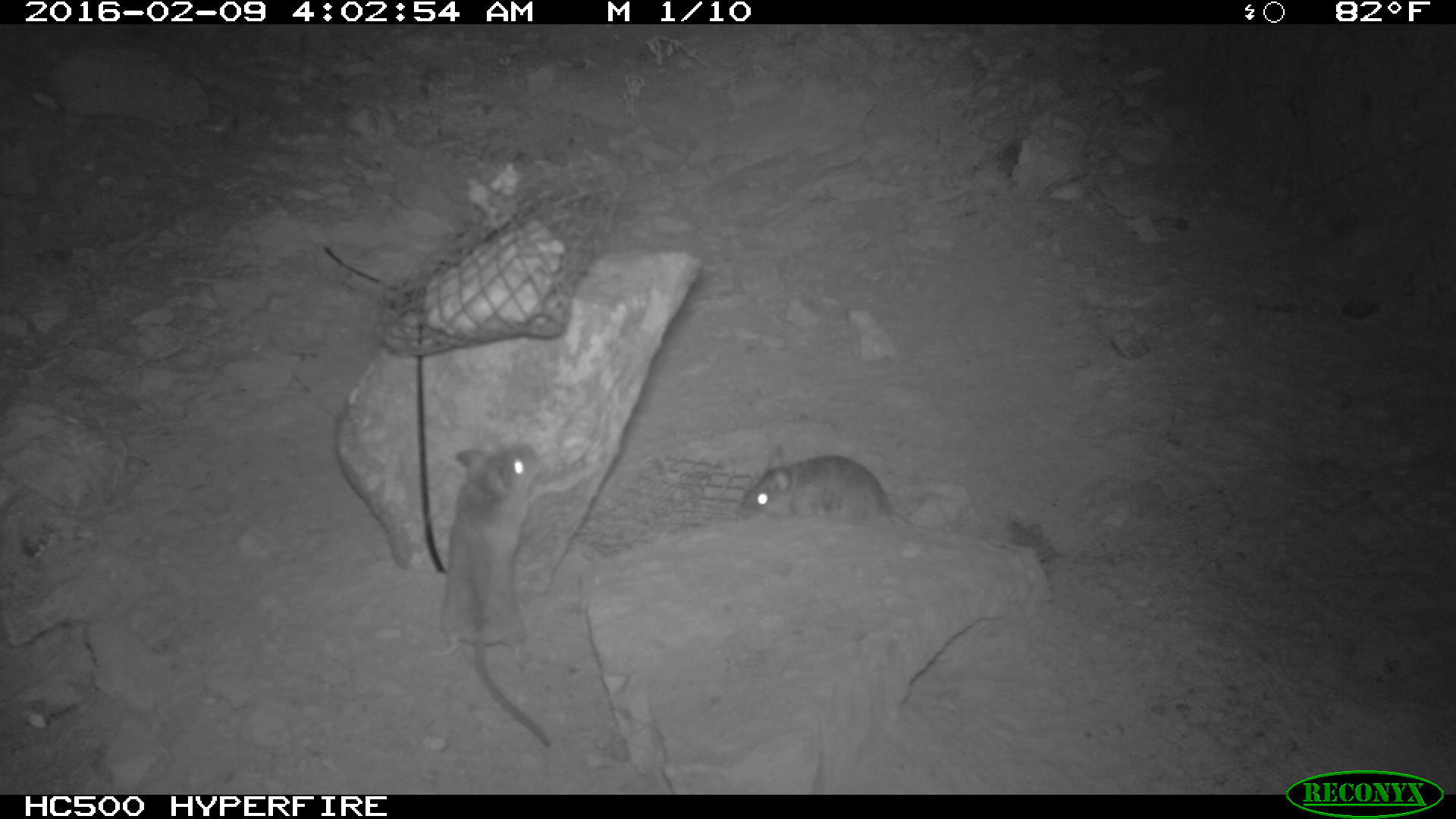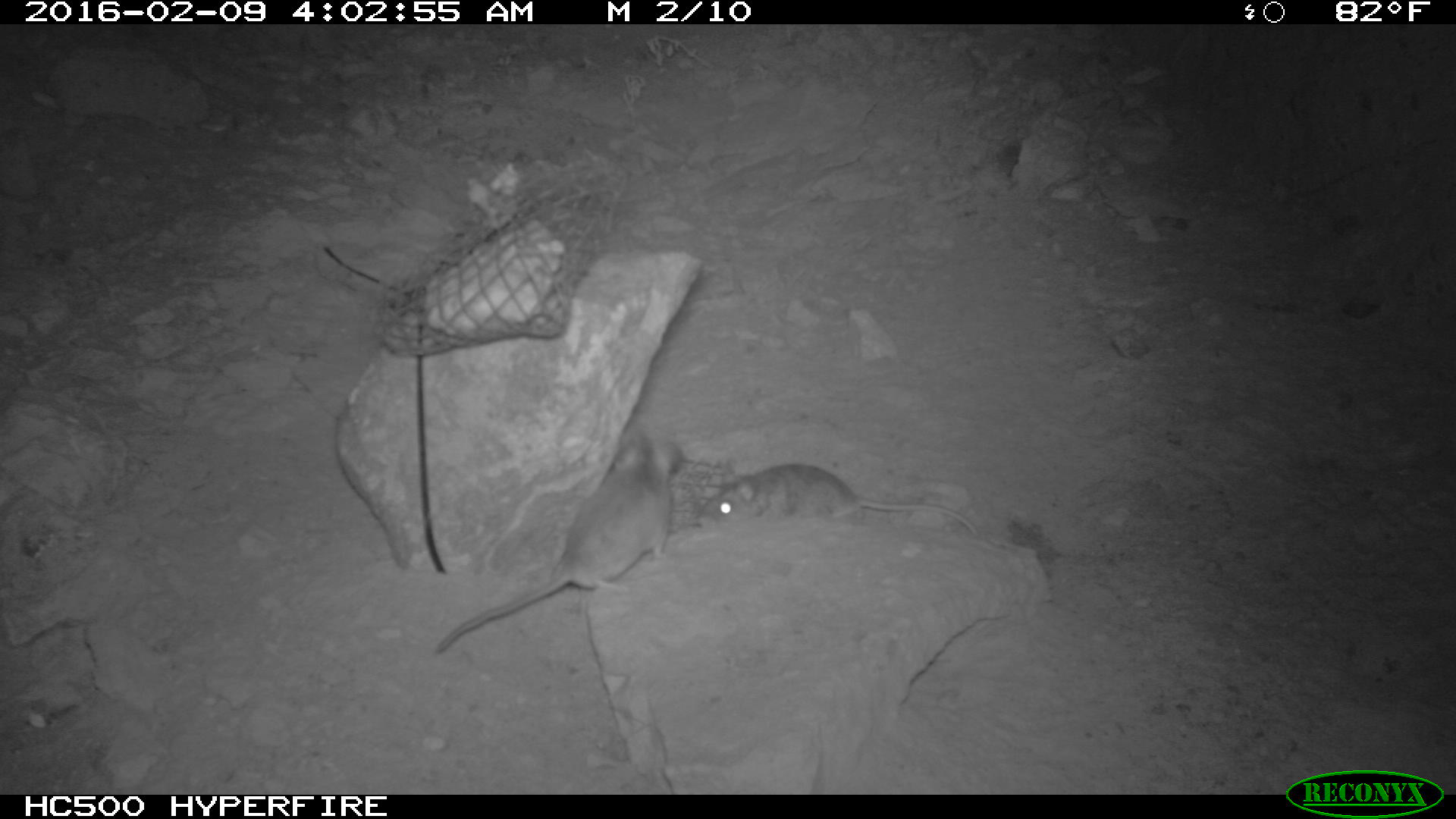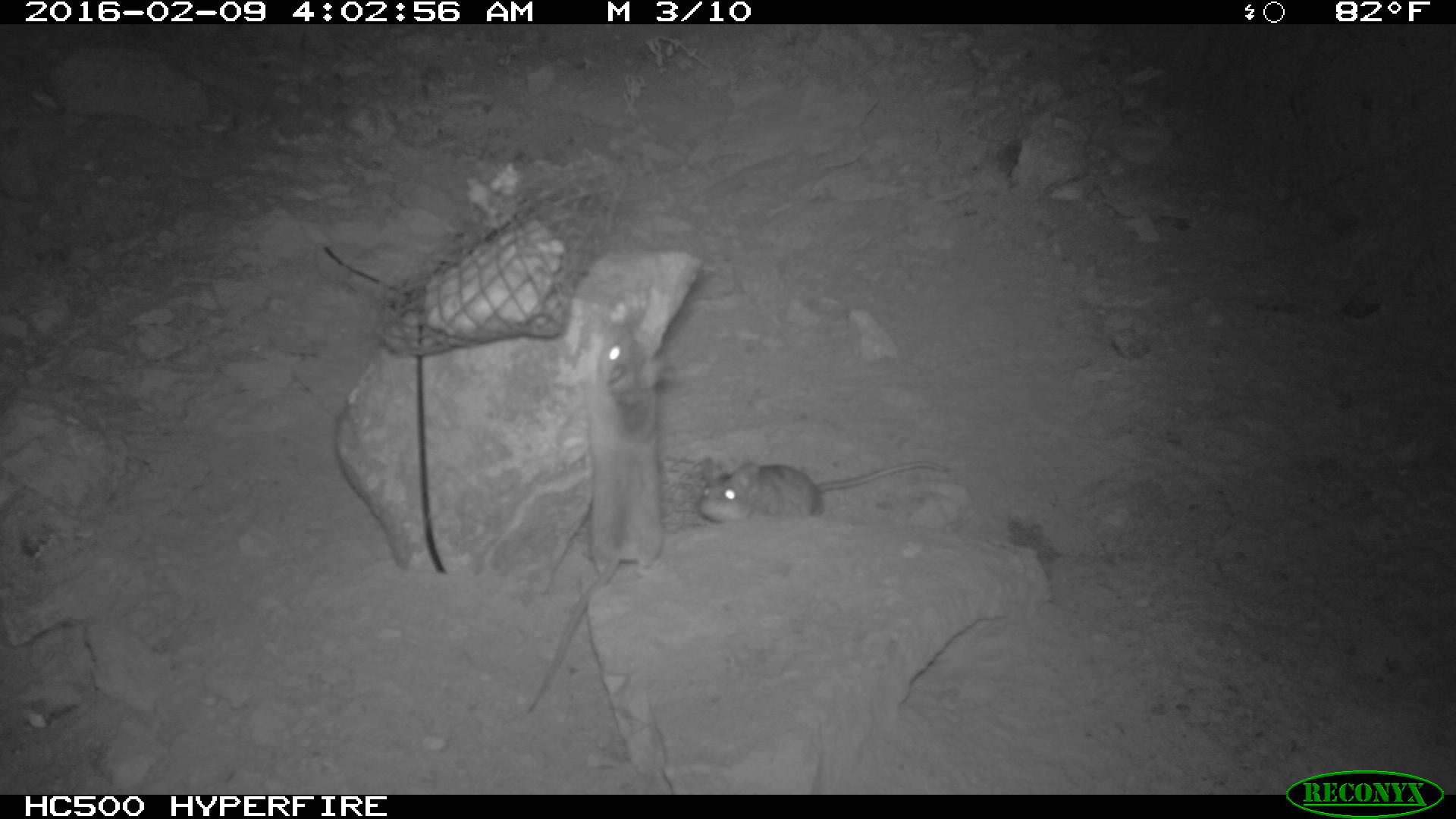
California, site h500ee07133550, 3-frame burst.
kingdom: Animalia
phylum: Chordata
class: Mammalia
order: Rodentia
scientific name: Rodentia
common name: rodent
Rodent (Rodentia).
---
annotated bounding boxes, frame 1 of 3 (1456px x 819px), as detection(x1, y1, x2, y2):
rodent: detection(426, 440, 554, 747); detection(736, 448, 910, 526)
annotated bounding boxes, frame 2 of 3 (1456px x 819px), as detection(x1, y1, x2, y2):
rodent: detection(431, 419, 685, 655); detection(689, 459, 978, 538)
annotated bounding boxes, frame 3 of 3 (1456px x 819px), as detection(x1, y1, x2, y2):
rodent: detection(522, 325, 664, 714); detection(695, 455, 951, 523)